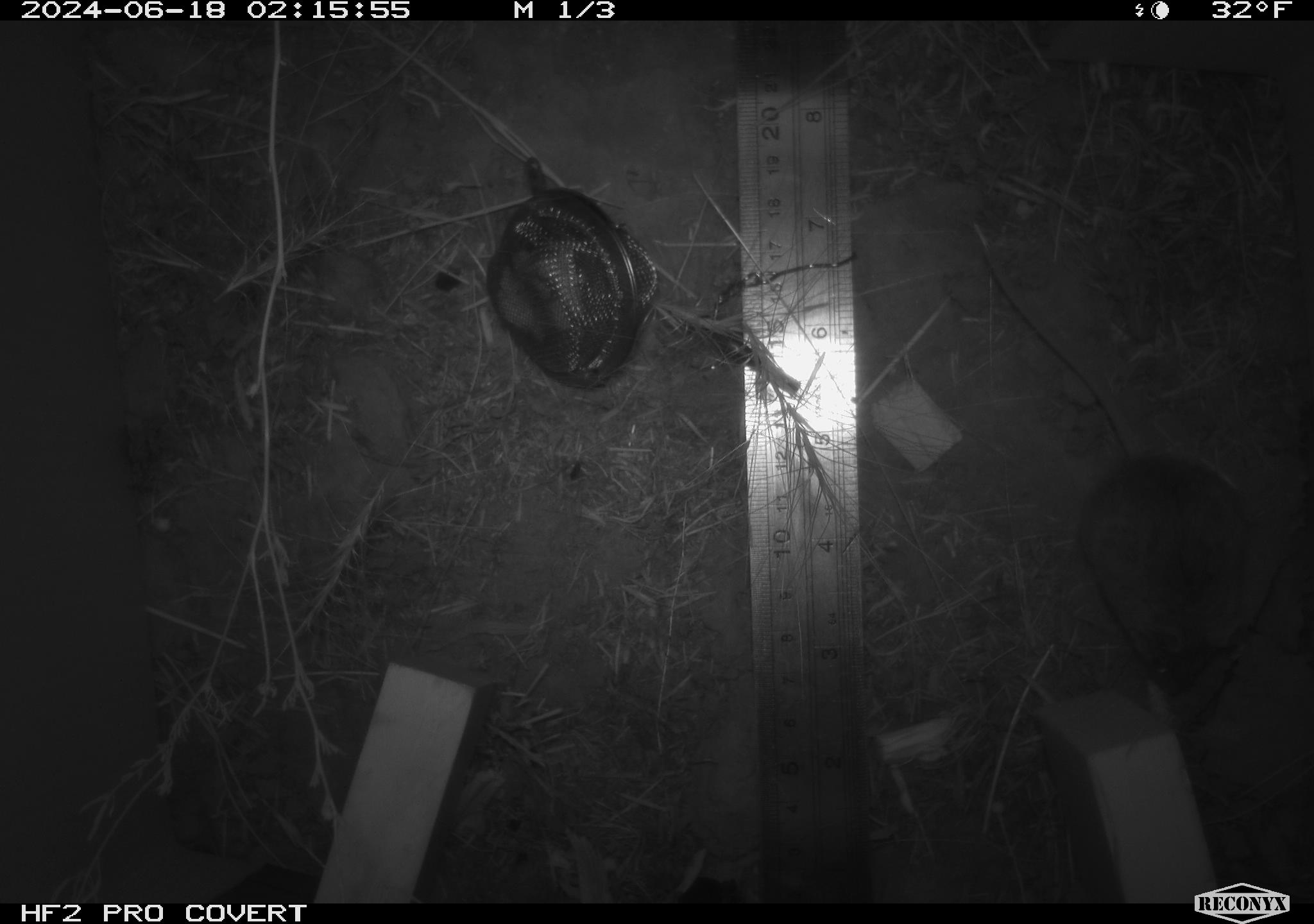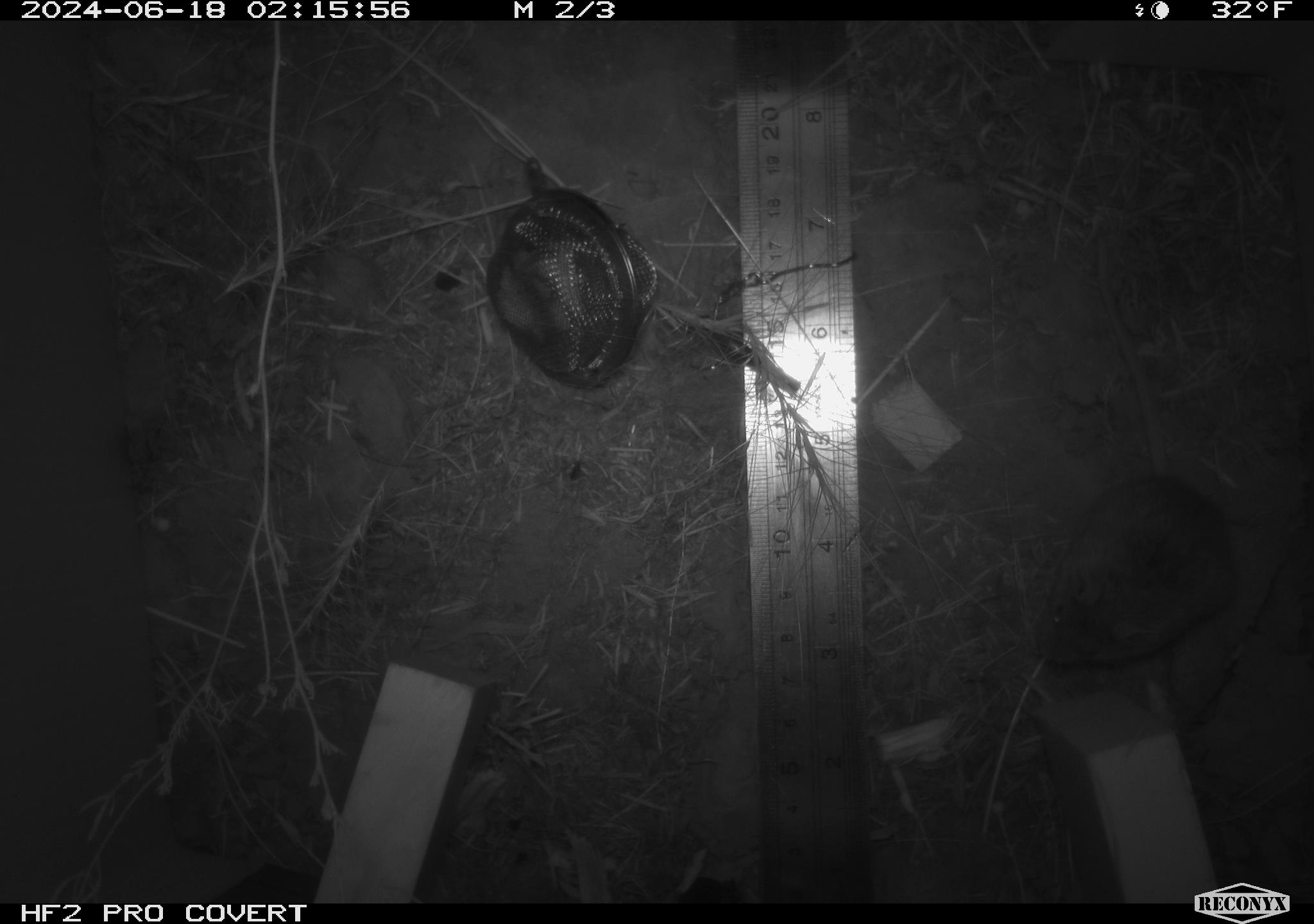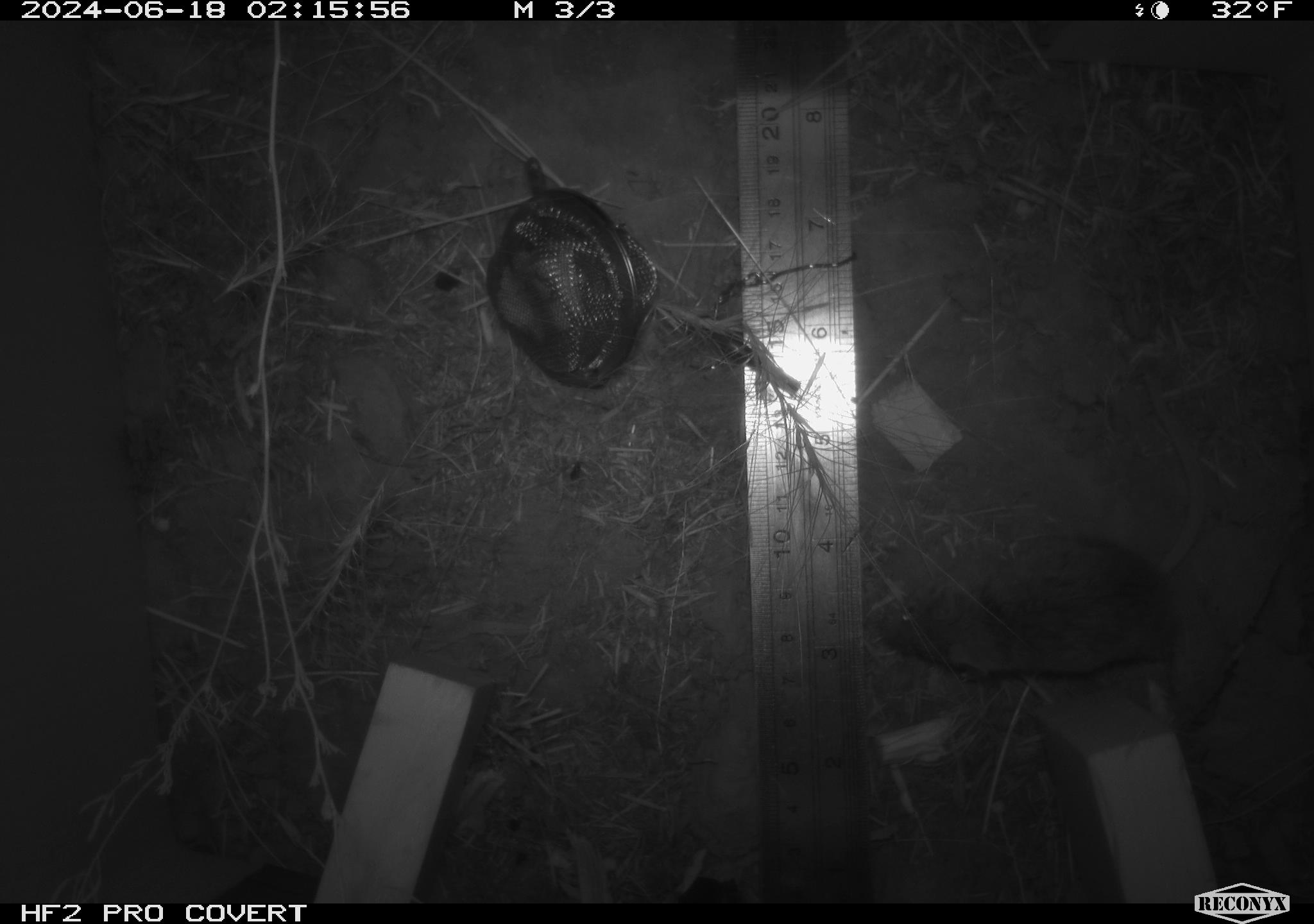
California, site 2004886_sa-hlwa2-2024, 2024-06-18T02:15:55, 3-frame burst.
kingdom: Animalia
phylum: Chordata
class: Mammalia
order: Rodentia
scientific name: Rodentia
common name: mouse species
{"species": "mouse species (Rodentia)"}